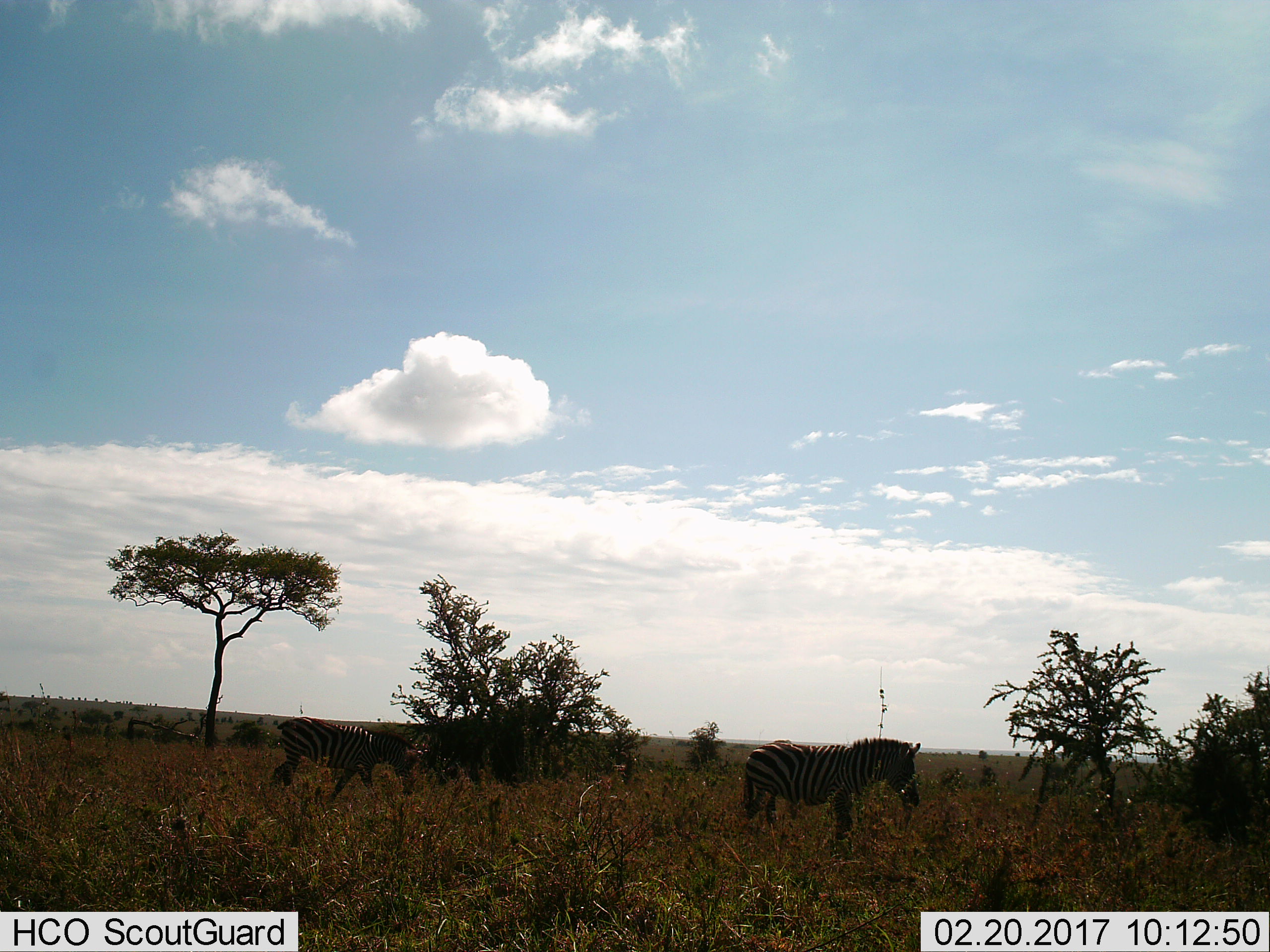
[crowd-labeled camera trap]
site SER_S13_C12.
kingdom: Animalia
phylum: Chordata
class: Mammalia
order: Perissodactyla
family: Equidae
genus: Equus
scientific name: Equus quagga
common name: plains zebra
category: zebraplains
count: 2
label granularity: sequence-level